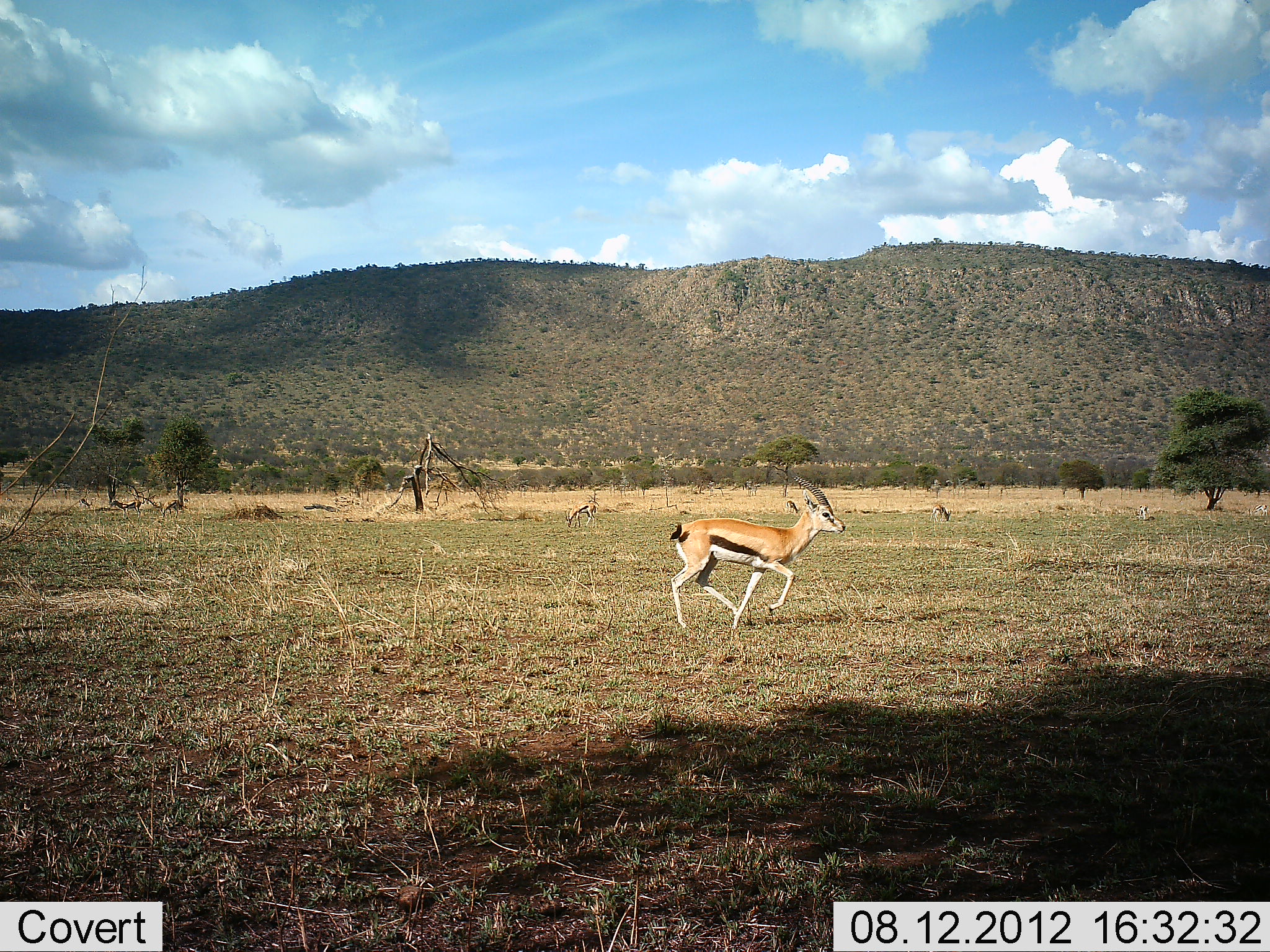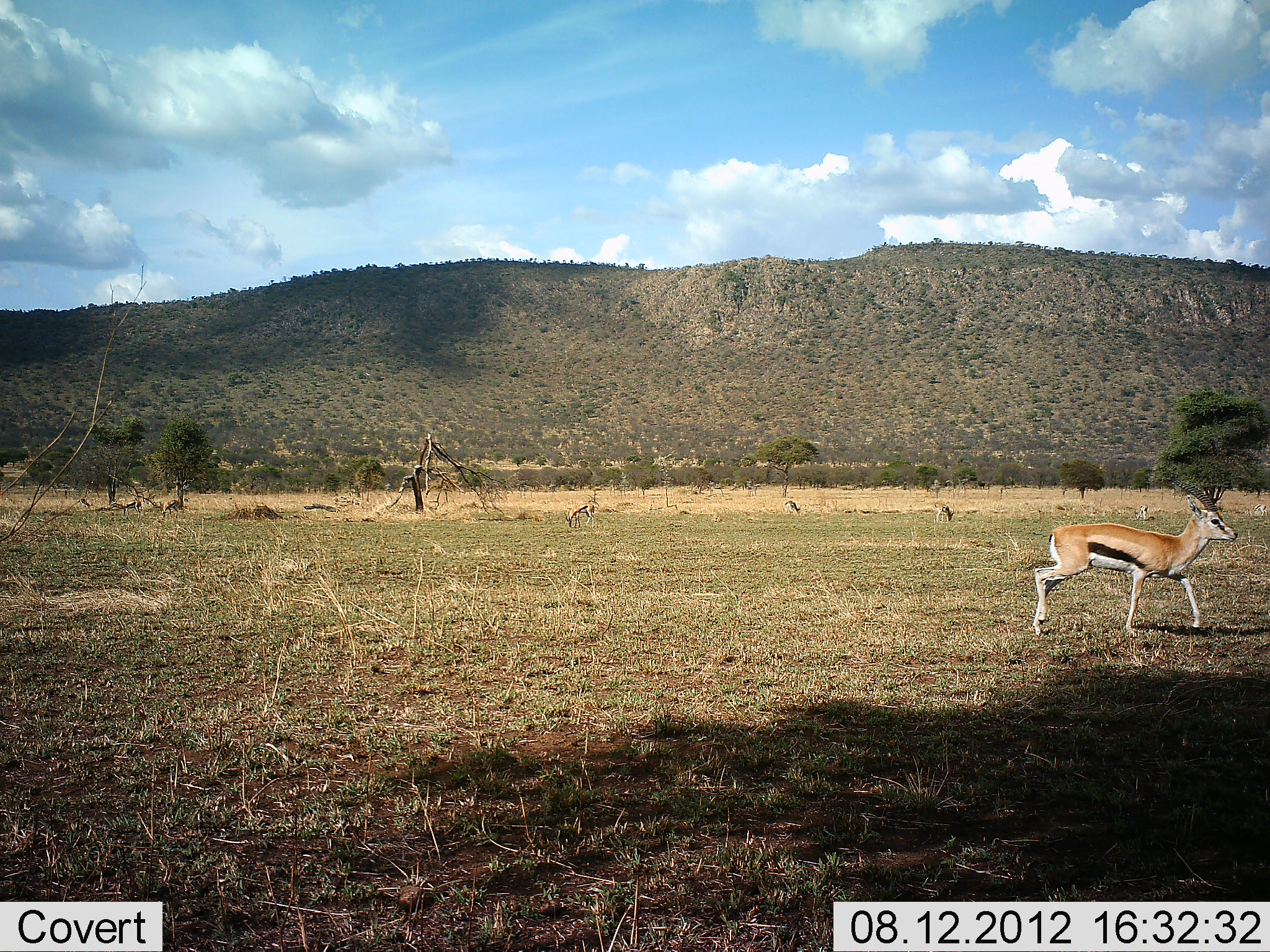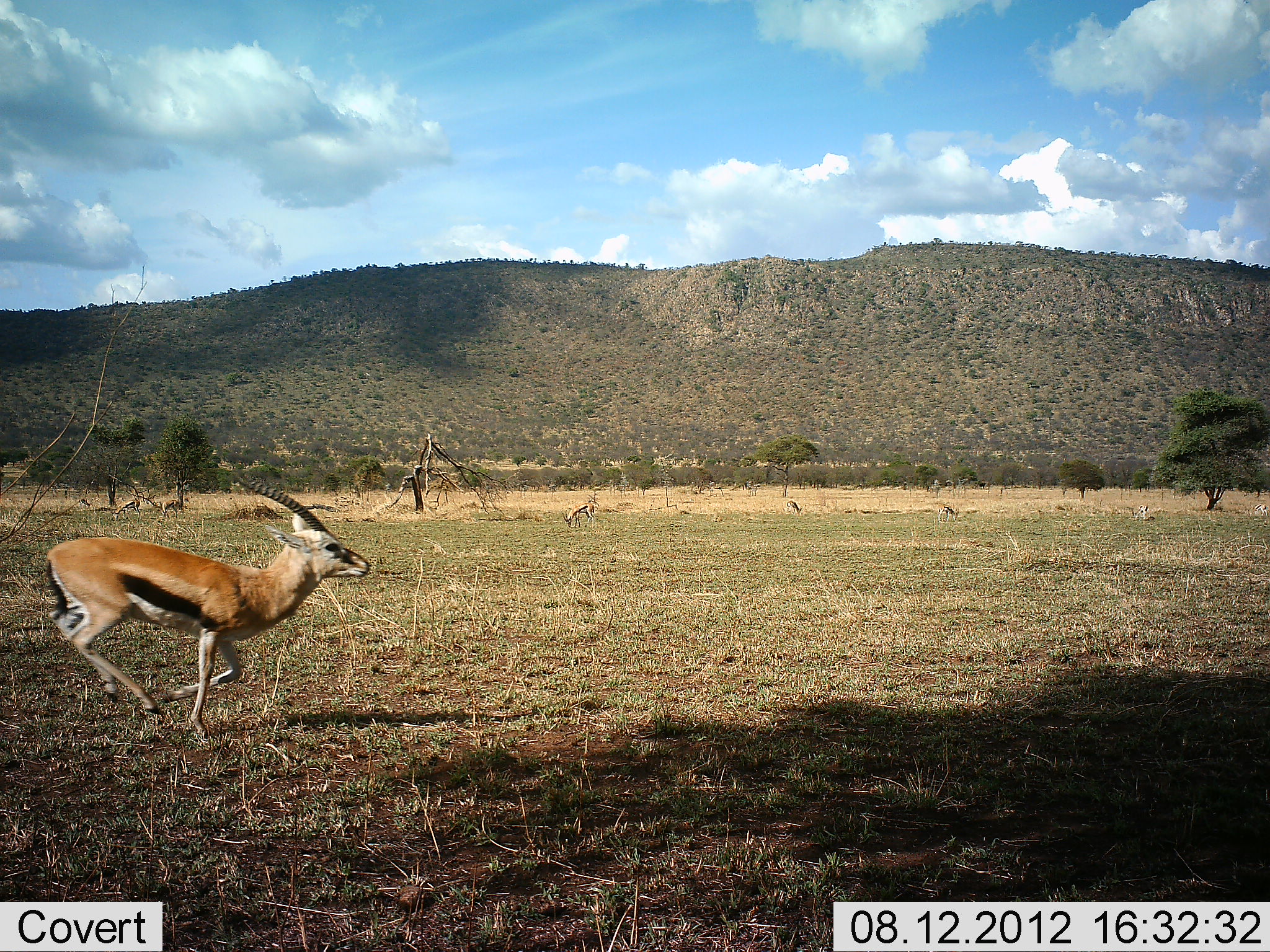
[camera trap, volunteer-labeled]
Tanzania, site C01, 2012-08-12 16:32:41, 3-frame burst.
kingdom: Animalia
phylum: Chordata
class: Mammalia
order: Artiodactyla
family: Bovidae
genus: Eudorcas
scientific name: Eudorcas thomsonii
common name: thomson's gazelle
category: gazellethomsons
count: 4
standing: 10%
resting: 0%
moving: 100%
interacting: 0%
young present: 0%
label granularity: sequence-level